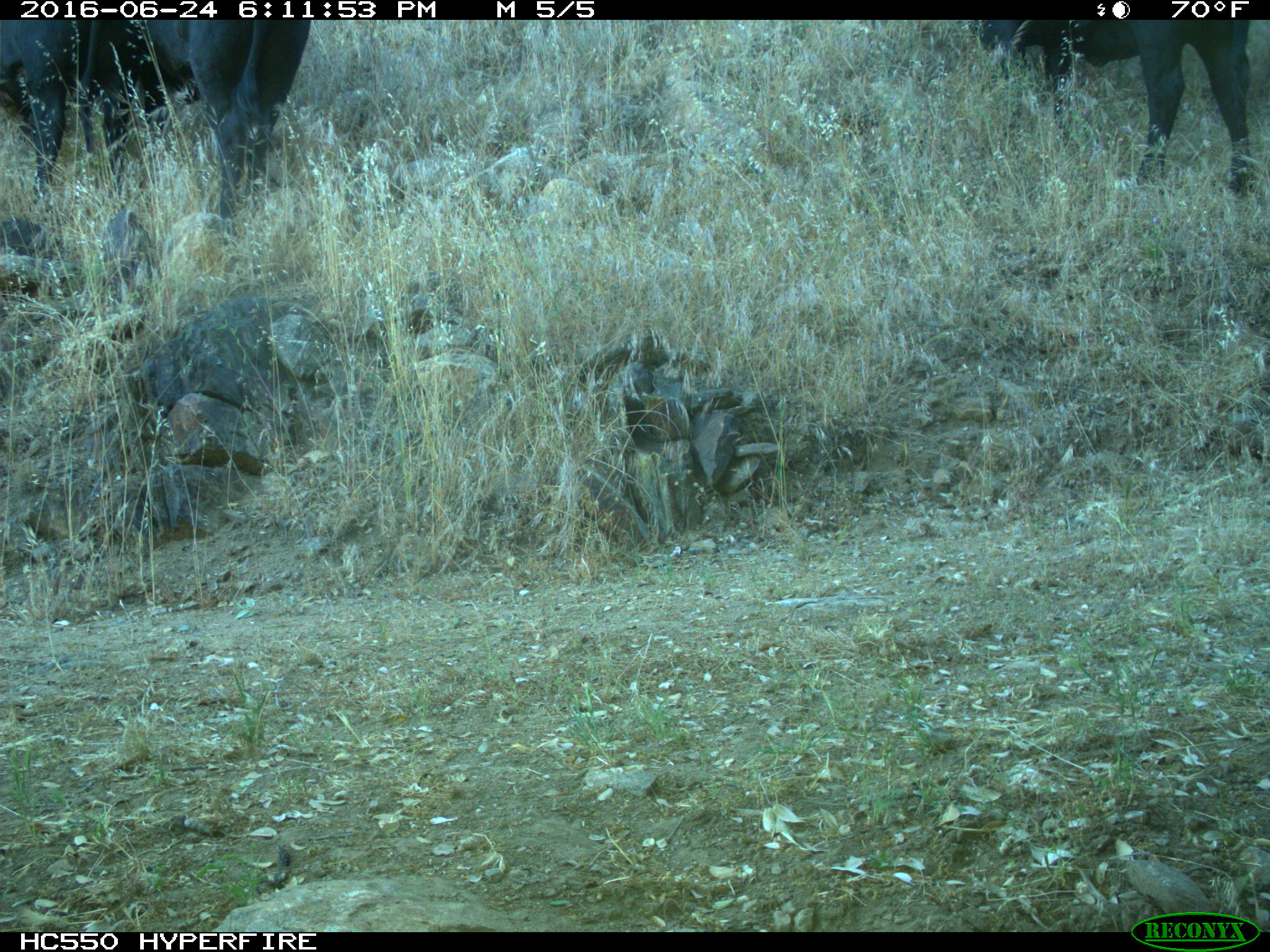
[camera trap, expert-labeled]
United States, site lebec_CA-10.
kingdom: Animalia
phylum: Chordata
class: Mammalia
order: Artiodactyla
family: Bovidae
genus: Bos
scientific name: Bos taurus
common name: domestic cow